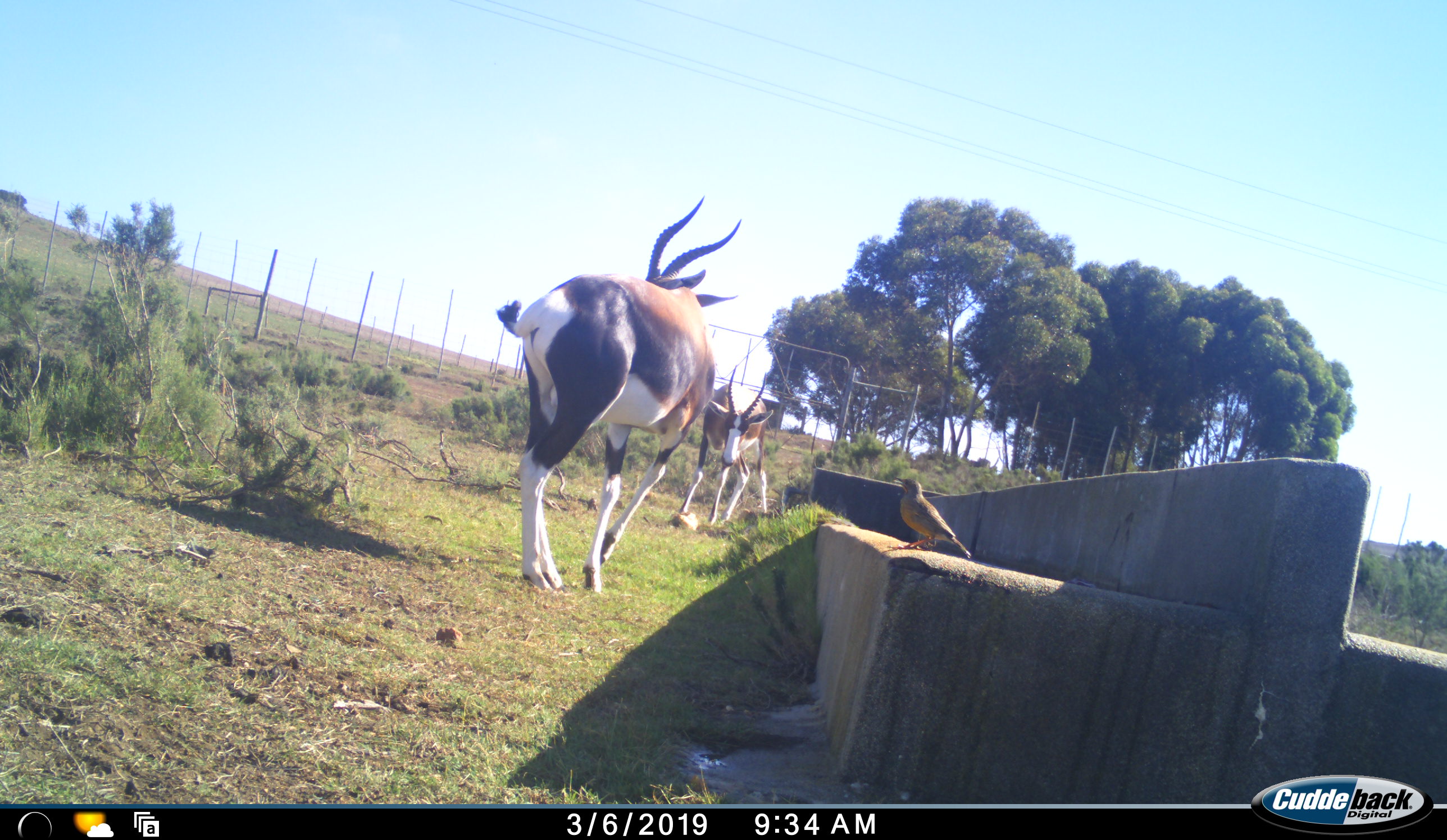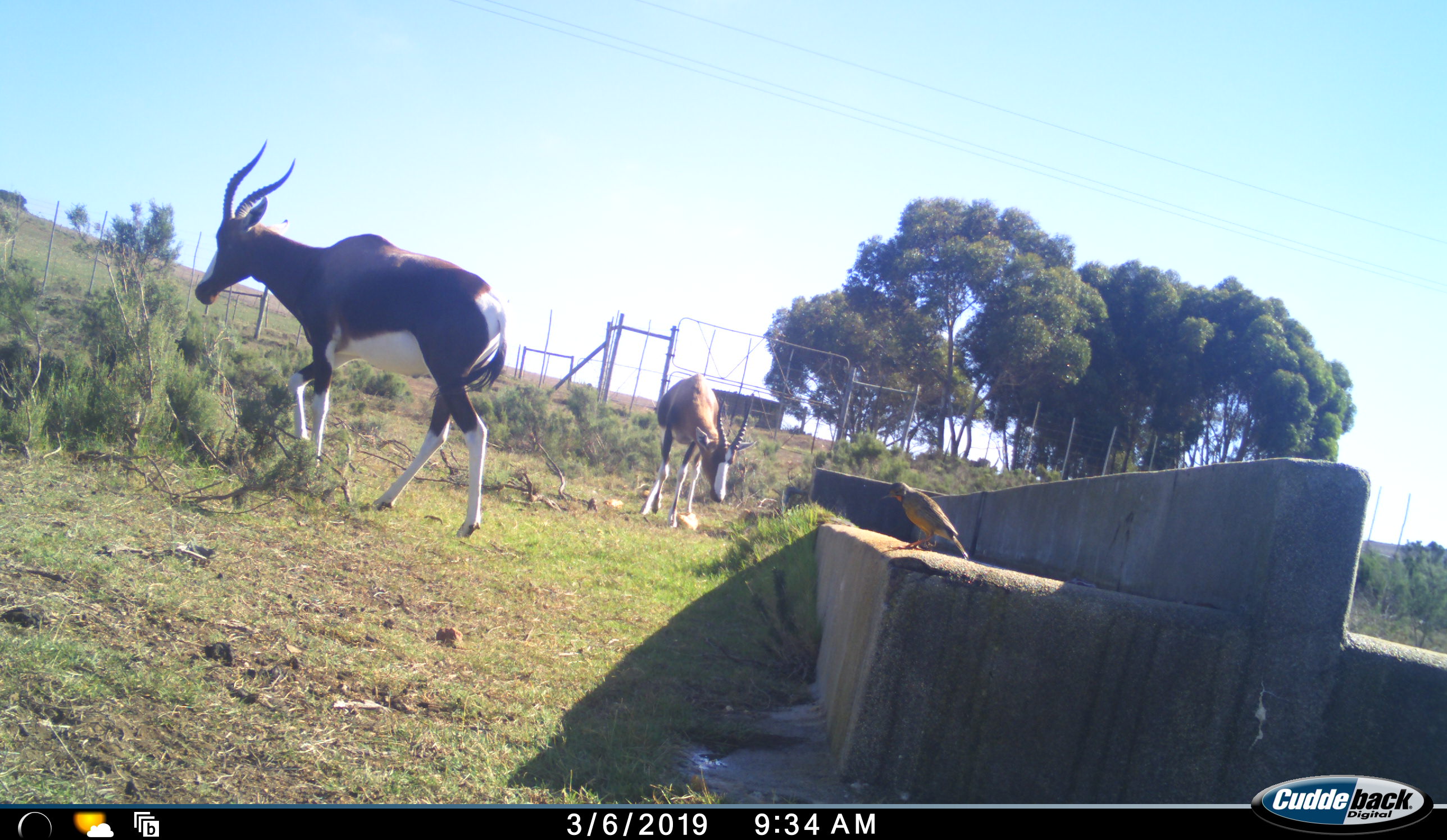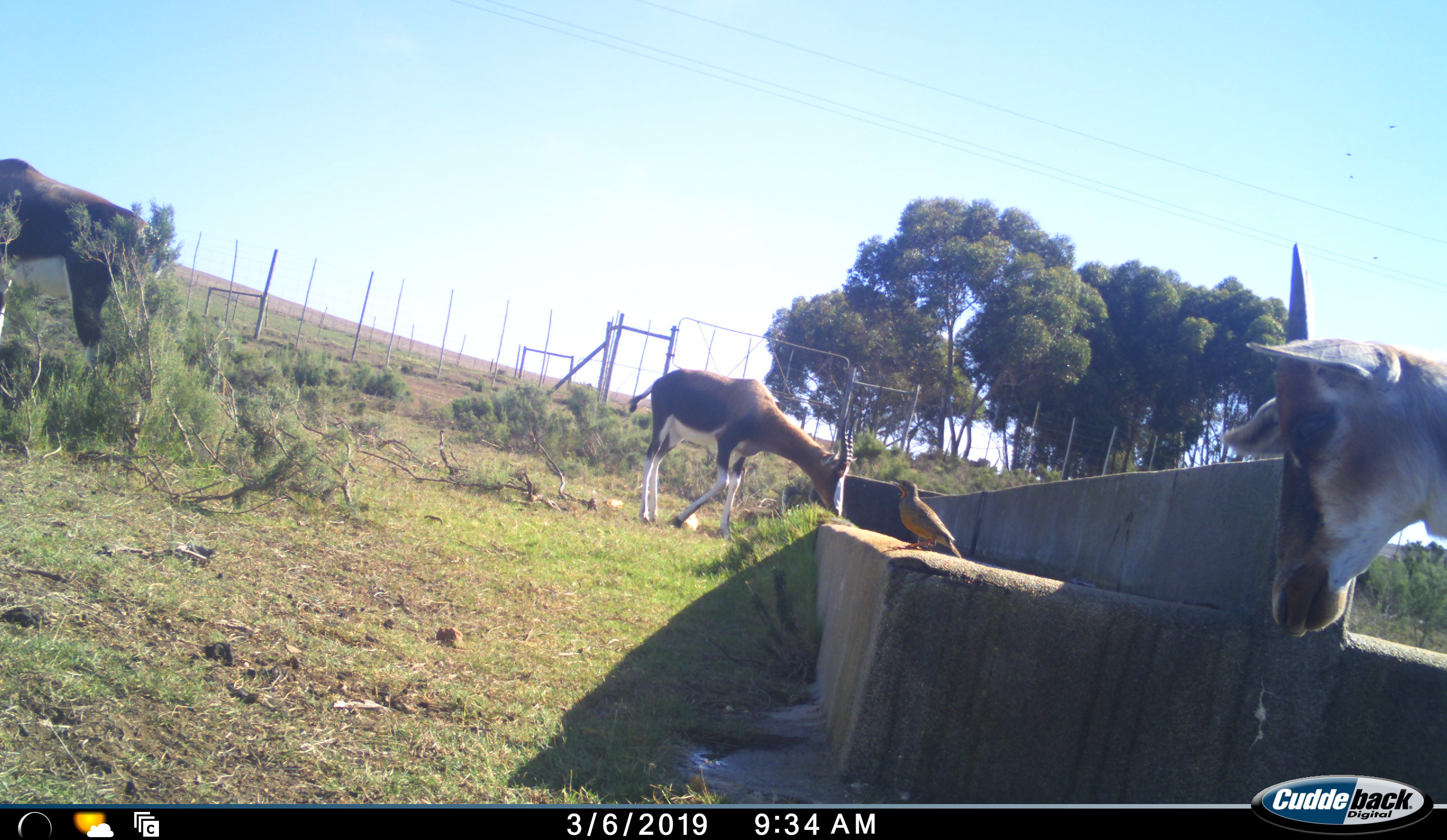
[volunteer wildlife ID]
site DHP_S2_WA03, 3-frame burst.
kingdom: Animalia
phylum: Chordata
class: Mammalia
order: Artiodactyla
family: Bovidae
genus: Damaliscus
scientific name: Damaliscus pygargus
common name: bontebok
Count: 3.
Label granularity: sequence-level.